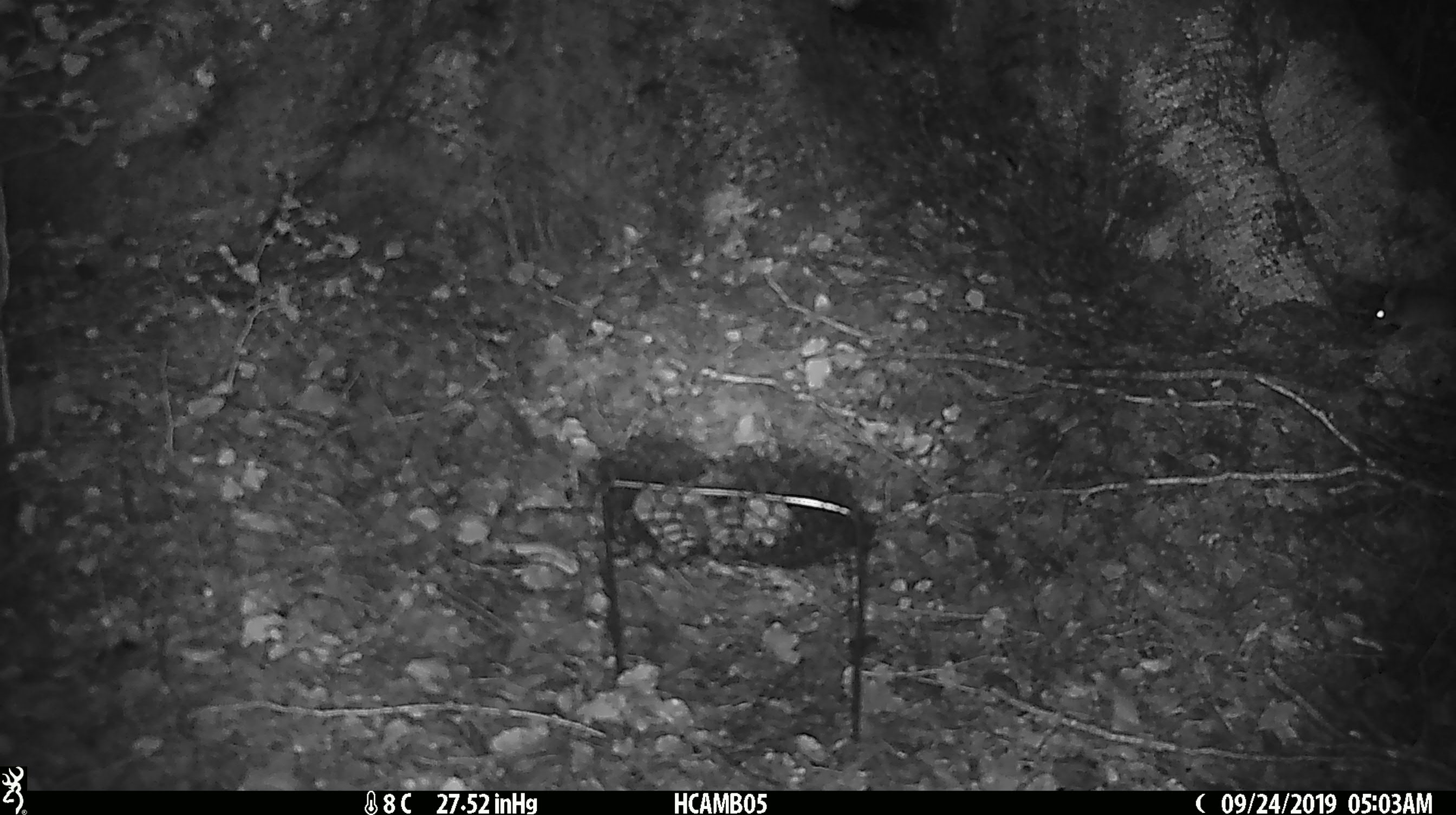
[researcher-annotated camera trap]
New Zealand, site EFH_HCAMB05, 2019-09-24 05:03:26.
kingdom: Animalia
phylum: Chordata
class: Mammalia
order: Rodentia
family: Muridae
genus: Mus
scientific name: Mus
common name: mouse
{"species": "mouse (Mus)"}